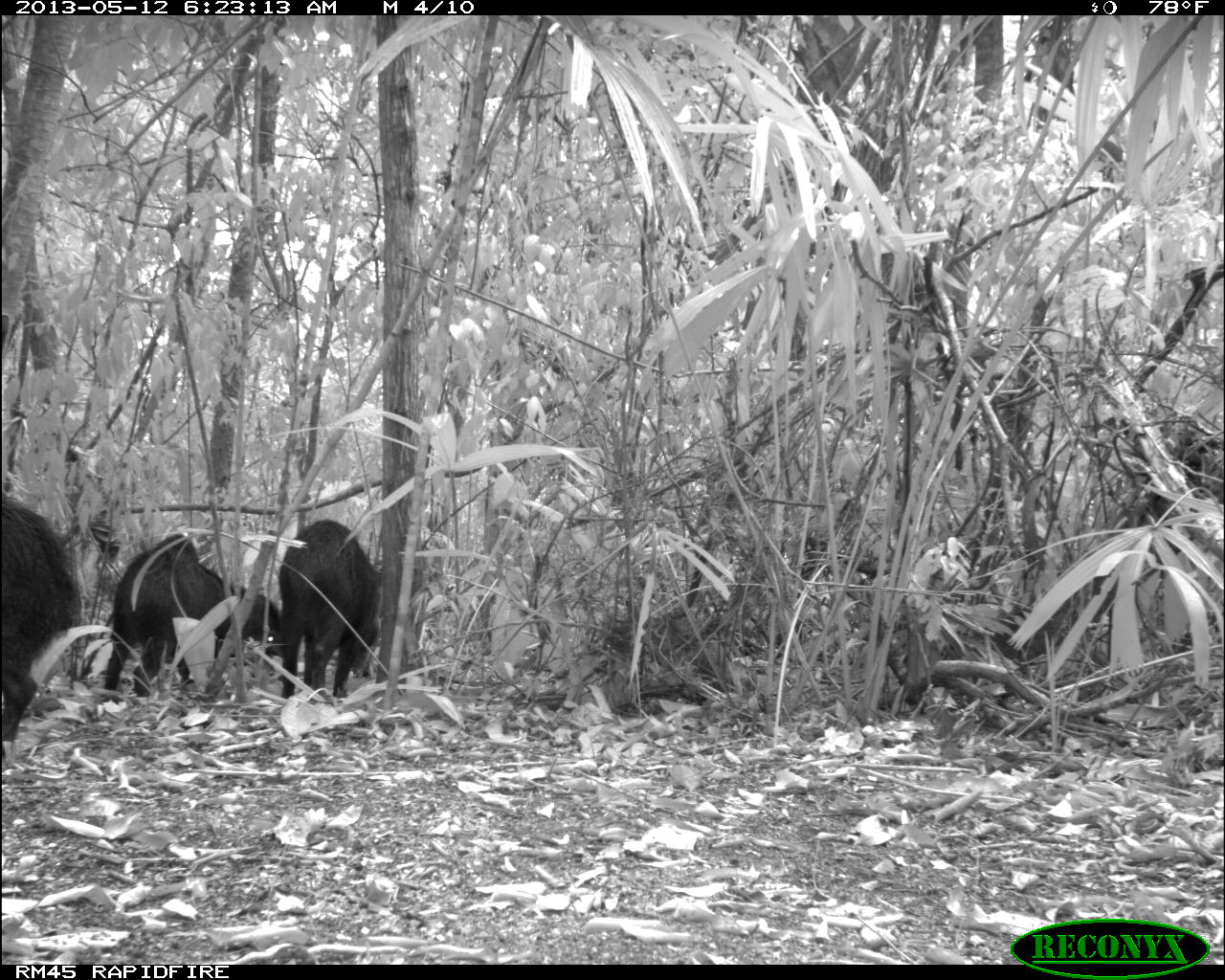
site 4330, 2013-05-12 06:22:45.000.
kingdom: Animalia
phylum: Chordata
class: Mammalia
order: Artiodactyla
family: Tayassuidae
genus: Tayassu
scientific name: Tayassu pecari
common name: white-lipped peccary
Tayassu pecari (white-lipped peccary), count 5.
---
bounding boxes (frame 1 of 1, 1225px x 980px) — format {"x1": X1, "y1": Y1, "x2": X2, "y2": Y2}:
tayassu pecari: {"x1": 103, "y1": 533, "x2": 283, "y2": 701}; {"x1": 0, "y1": 491, "x2": 83, "y2": 757}; {"x1": 278, "y1": 518, "x2": 381, "y2": 698}